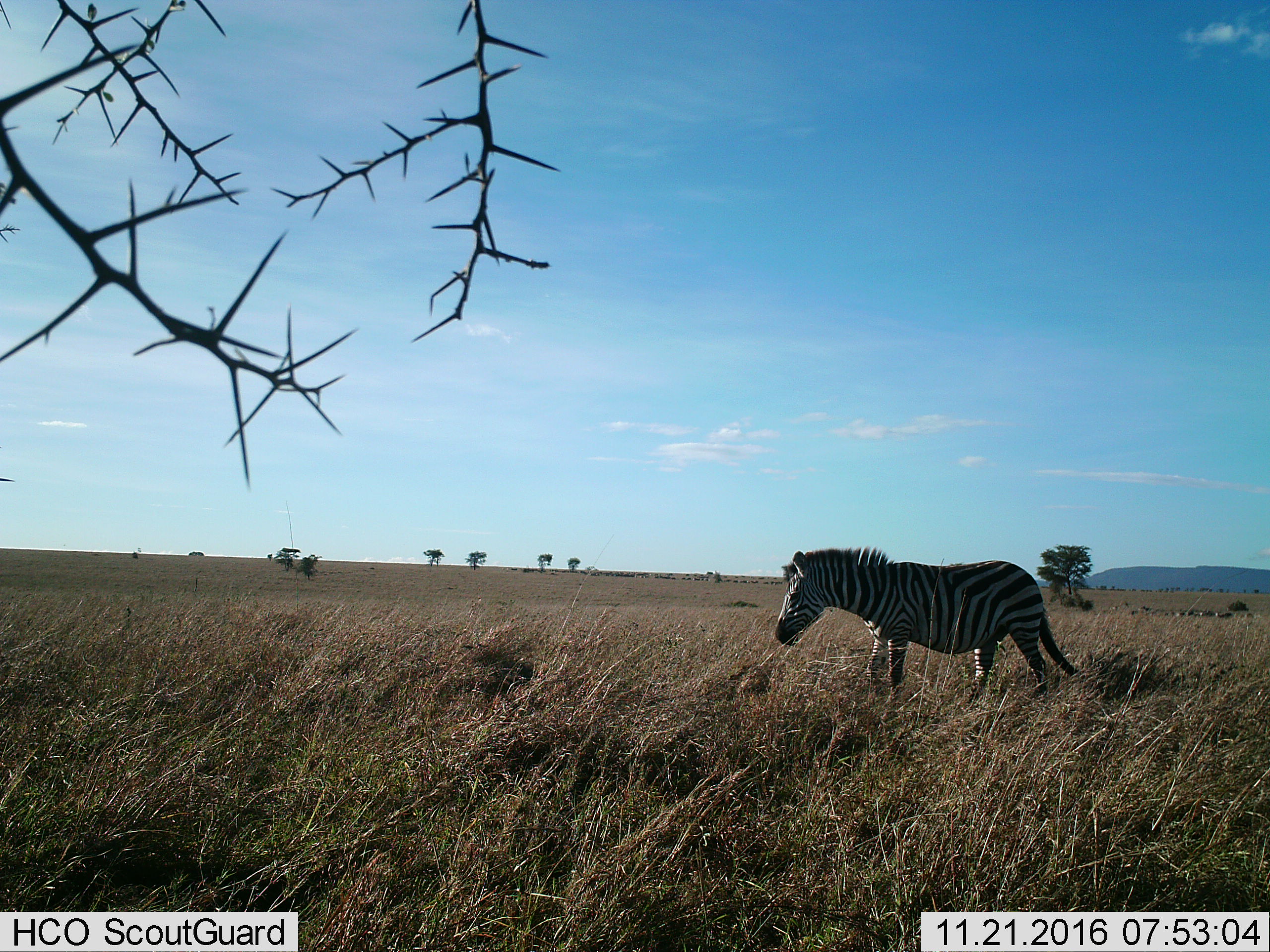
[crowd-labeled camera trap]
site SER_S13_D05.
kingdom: Animalia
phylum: Chordata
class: Mammalia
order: Perissodactyla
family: Equidae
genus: Equus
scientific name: Equus quagga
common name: plains zebra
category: zebraplains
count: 1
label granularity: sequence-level